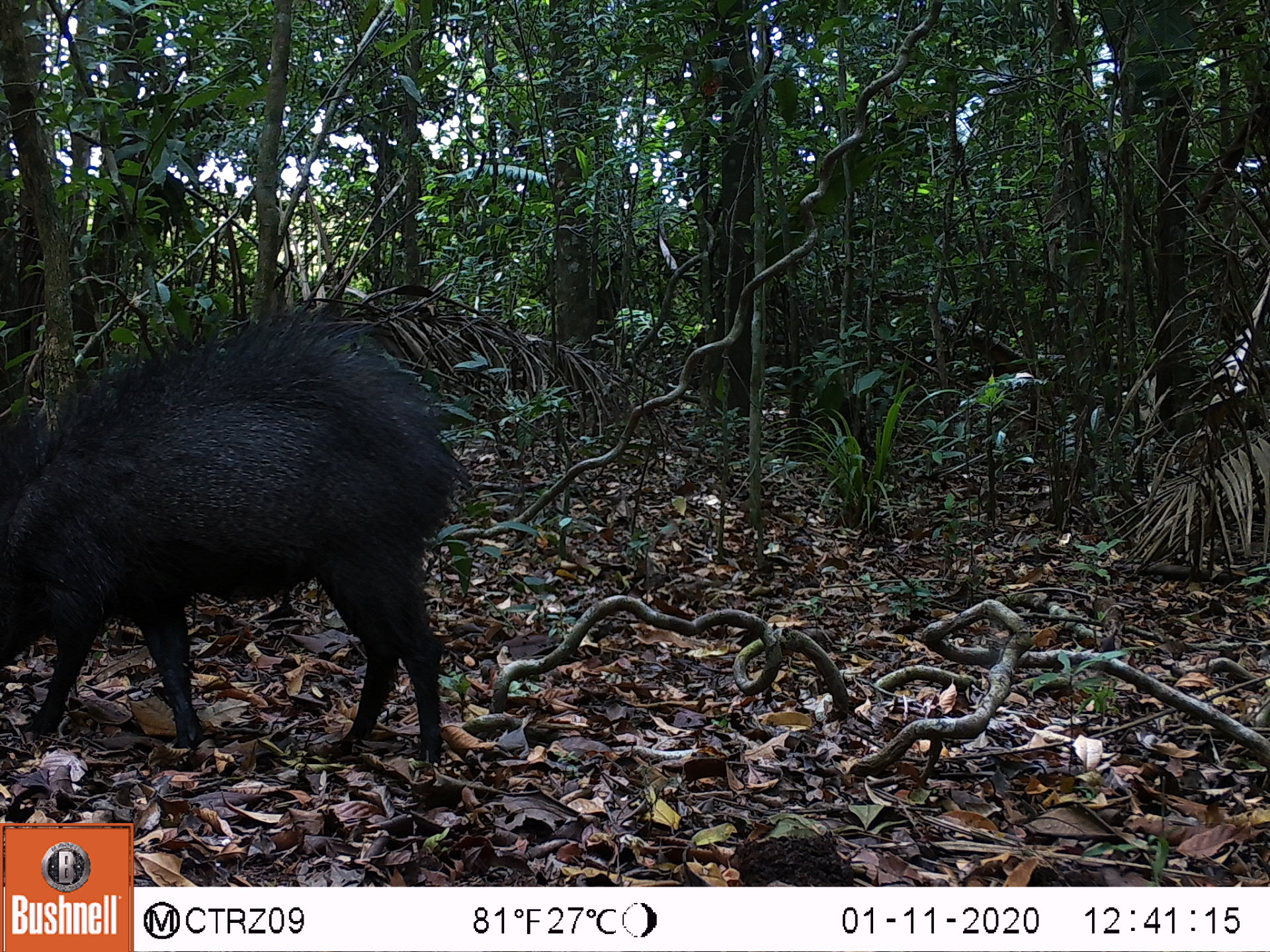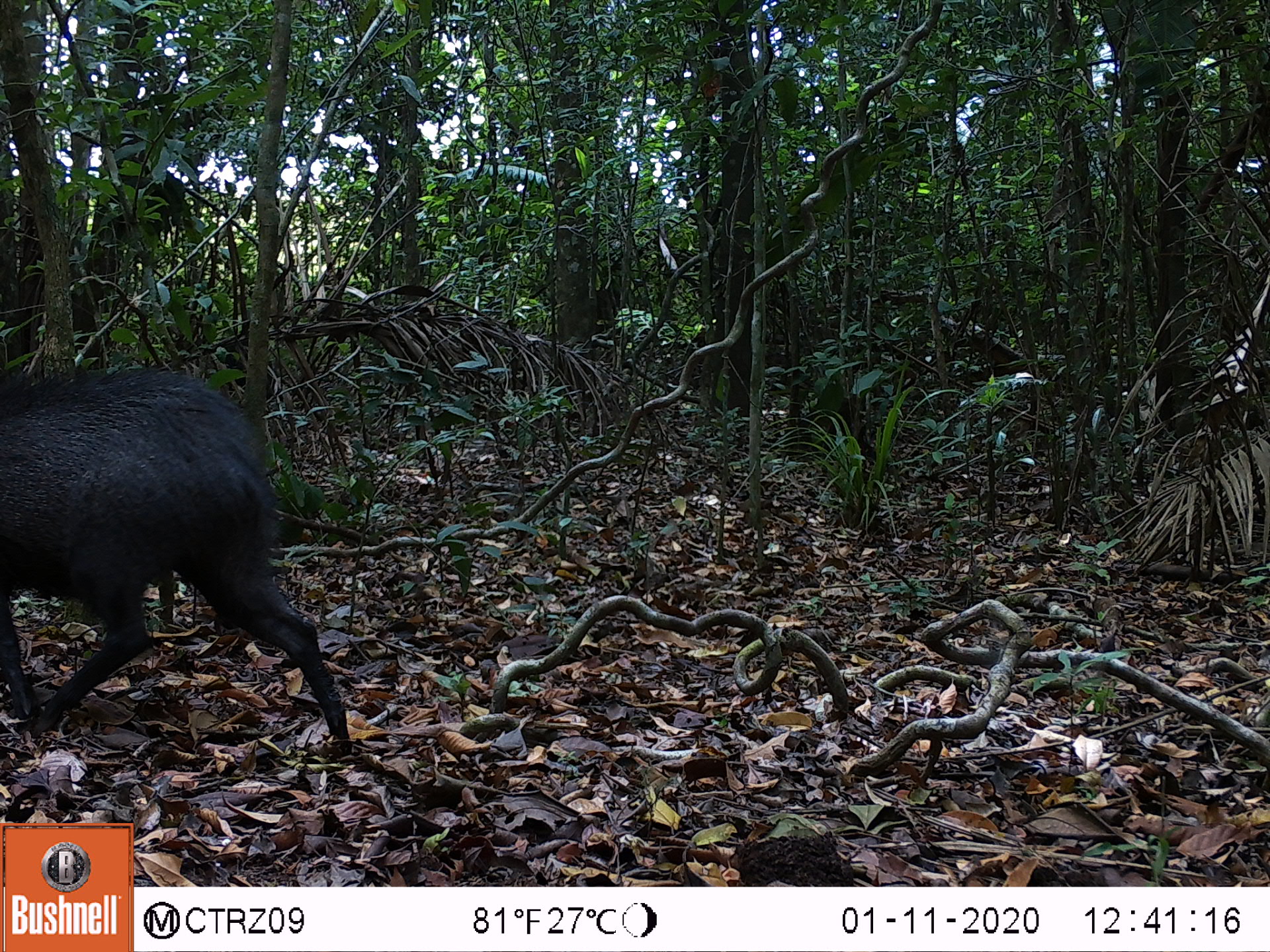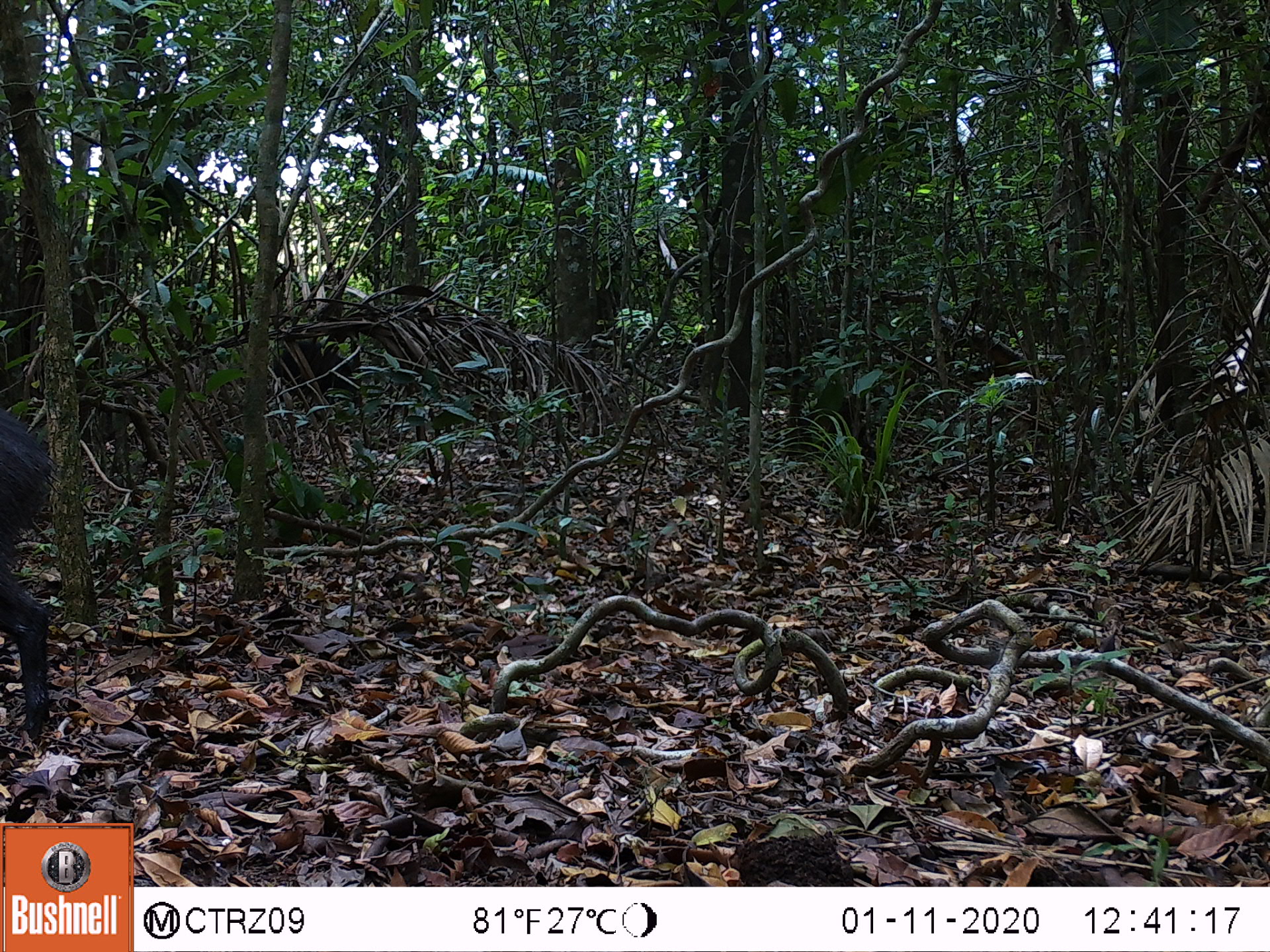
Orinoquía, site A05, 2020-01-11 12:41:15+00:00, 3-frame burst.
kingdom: Animalia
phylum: Chordata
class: Mammalia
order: Artiodactyla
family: Tayassuidae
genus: Pecari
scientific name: Pecari tajacu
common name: collared peccary